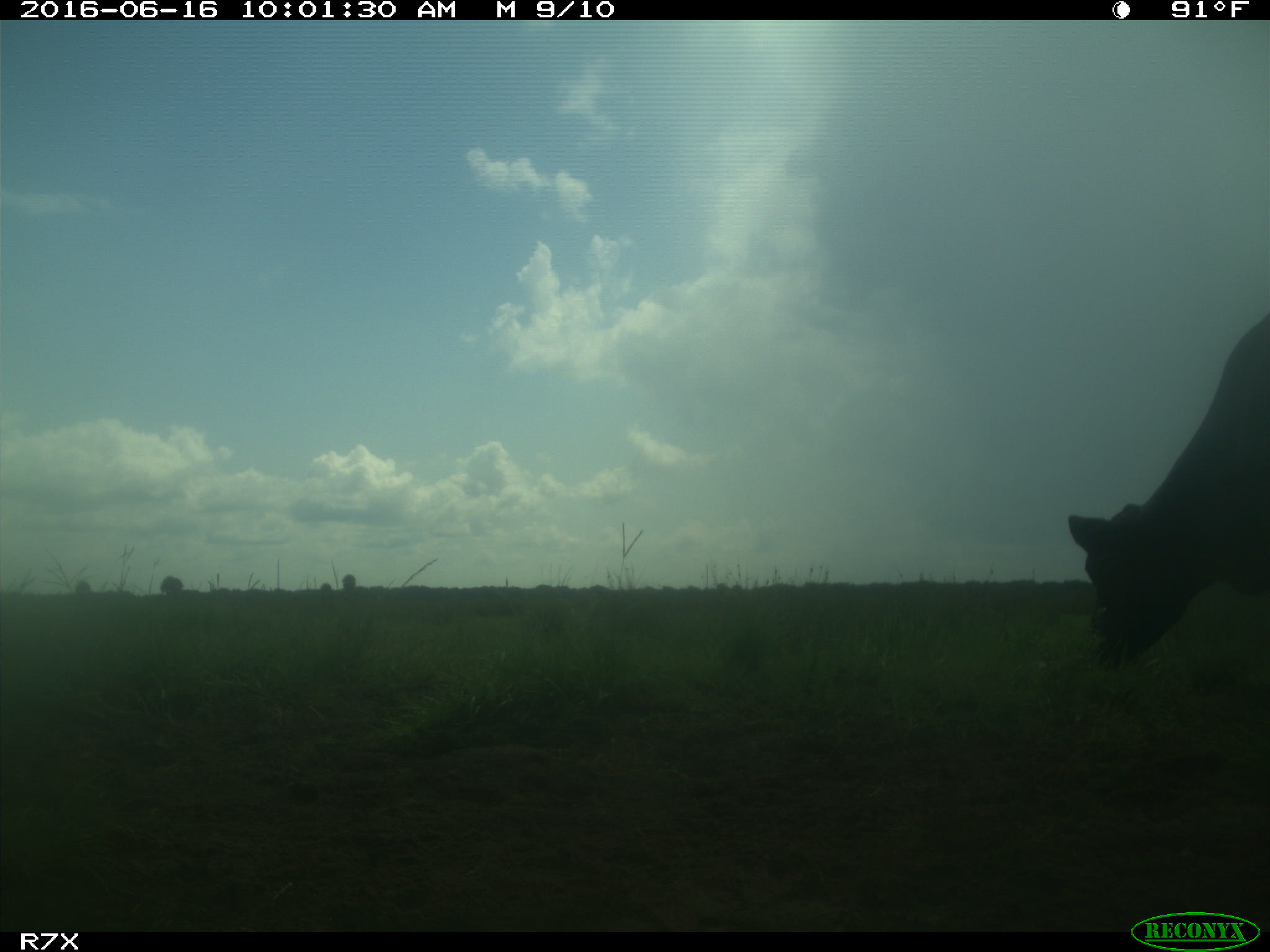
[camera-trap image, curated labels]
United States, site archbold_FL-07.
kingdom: Animalia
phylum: Chordata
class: Mammalia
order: Artiodactyla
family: Bovidae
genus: Bos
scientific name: Bos taurus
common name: domestic cow